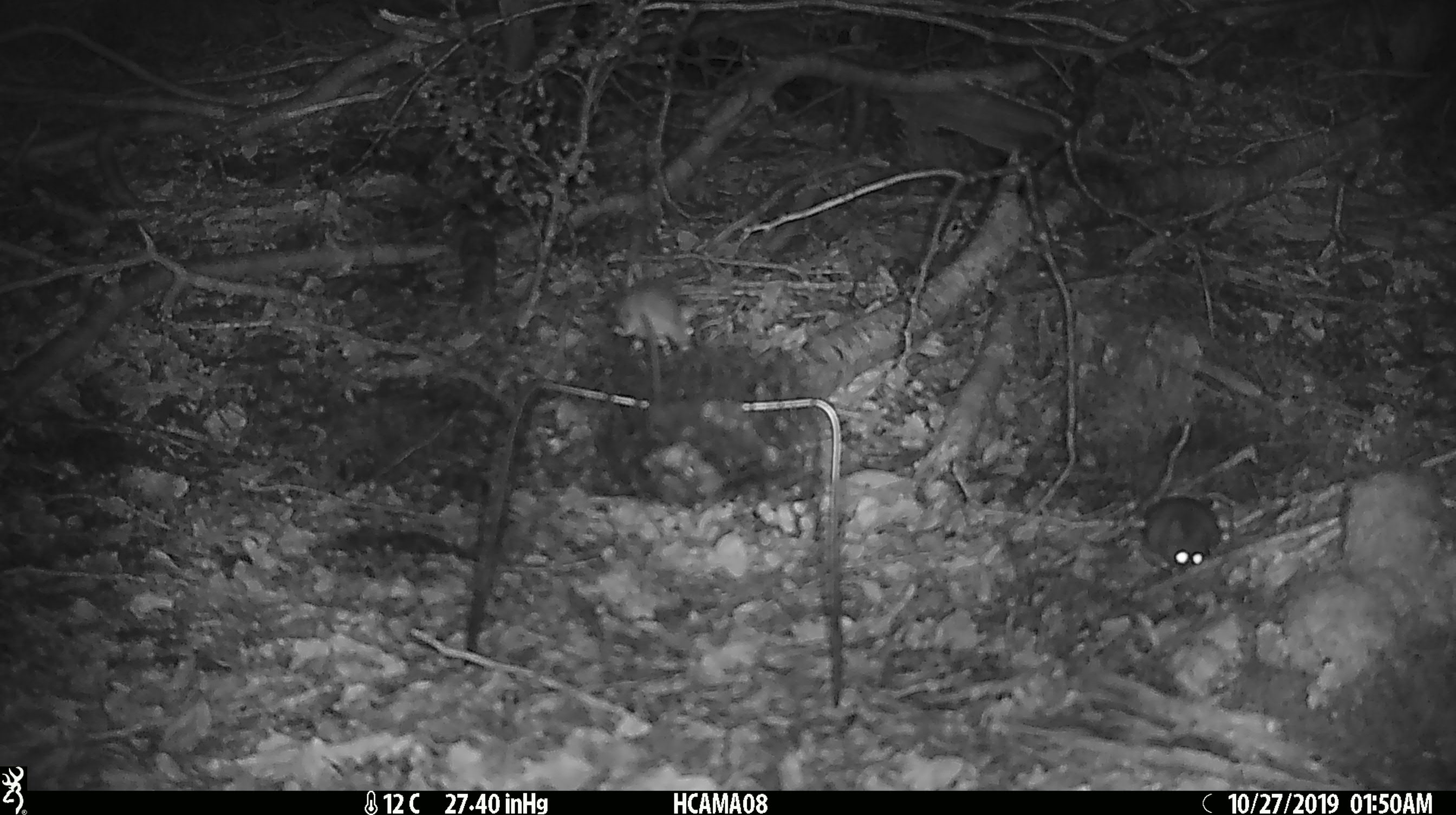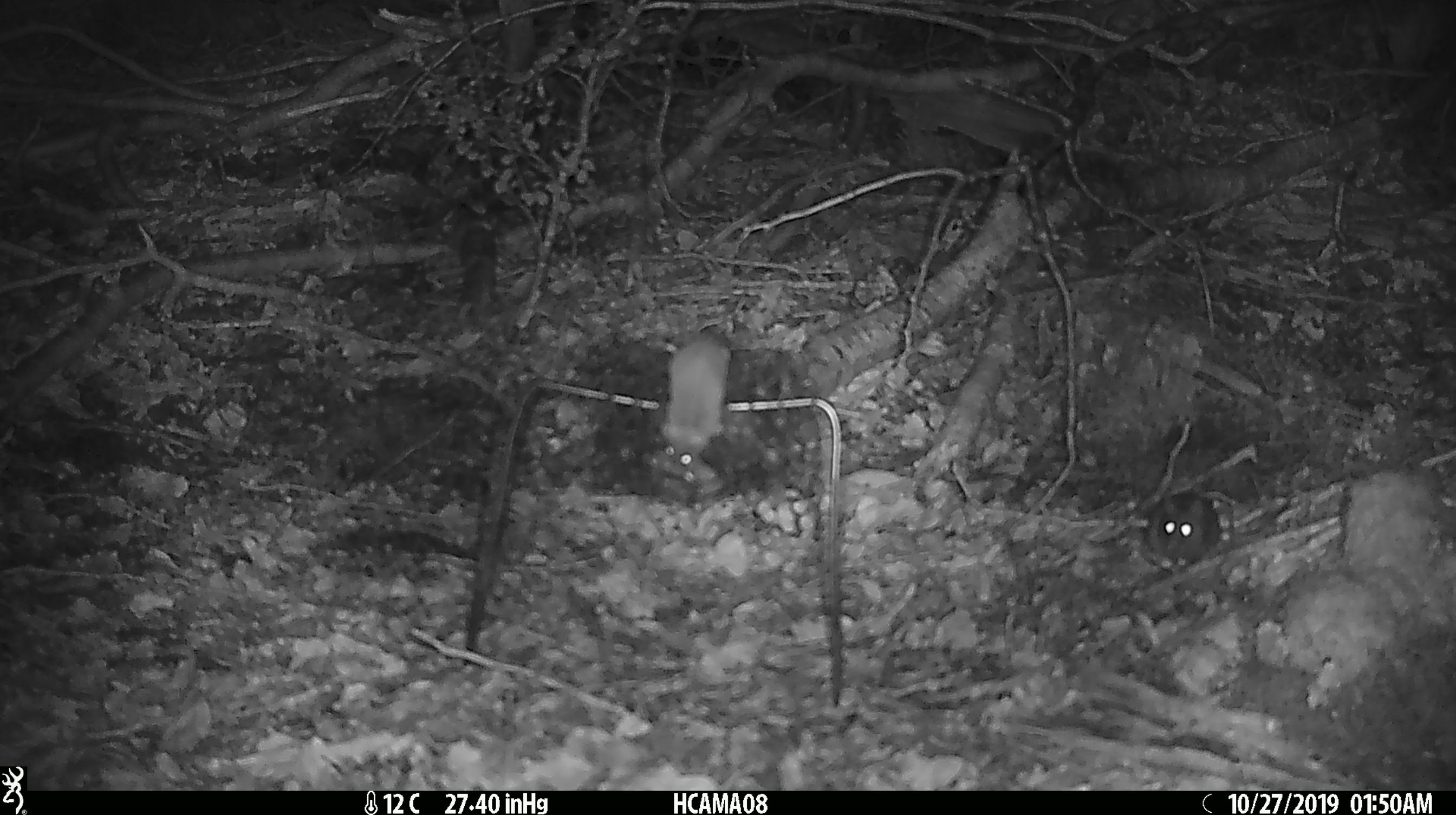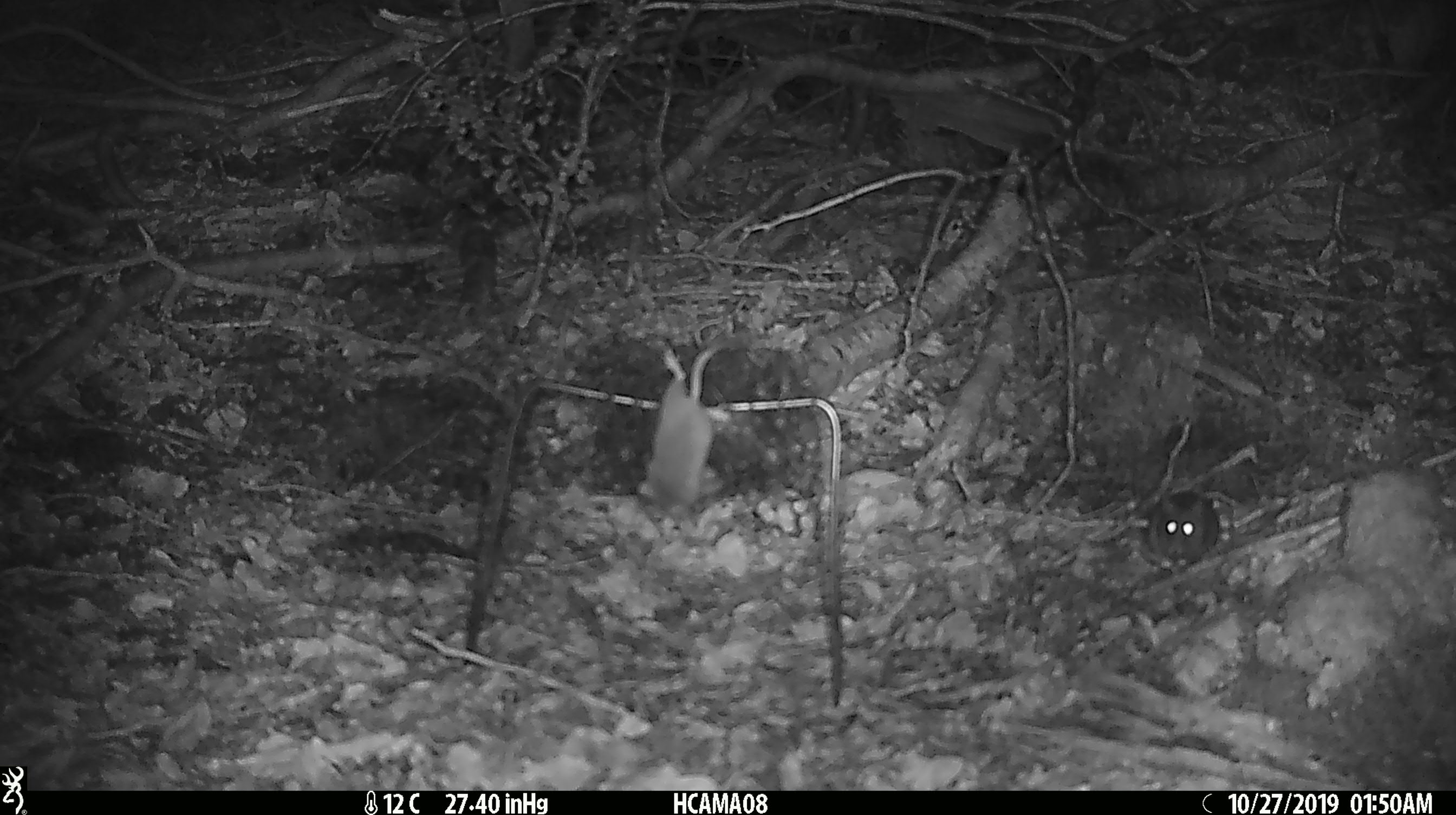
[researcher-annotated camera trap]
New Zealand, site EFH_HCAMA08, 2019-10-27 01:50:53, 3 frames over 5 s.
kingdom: Animalia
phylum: Chordata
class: Mammalia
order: Rodentia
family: Muridae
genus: Mus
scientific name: Mus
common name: mouse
Mouse (Mus).